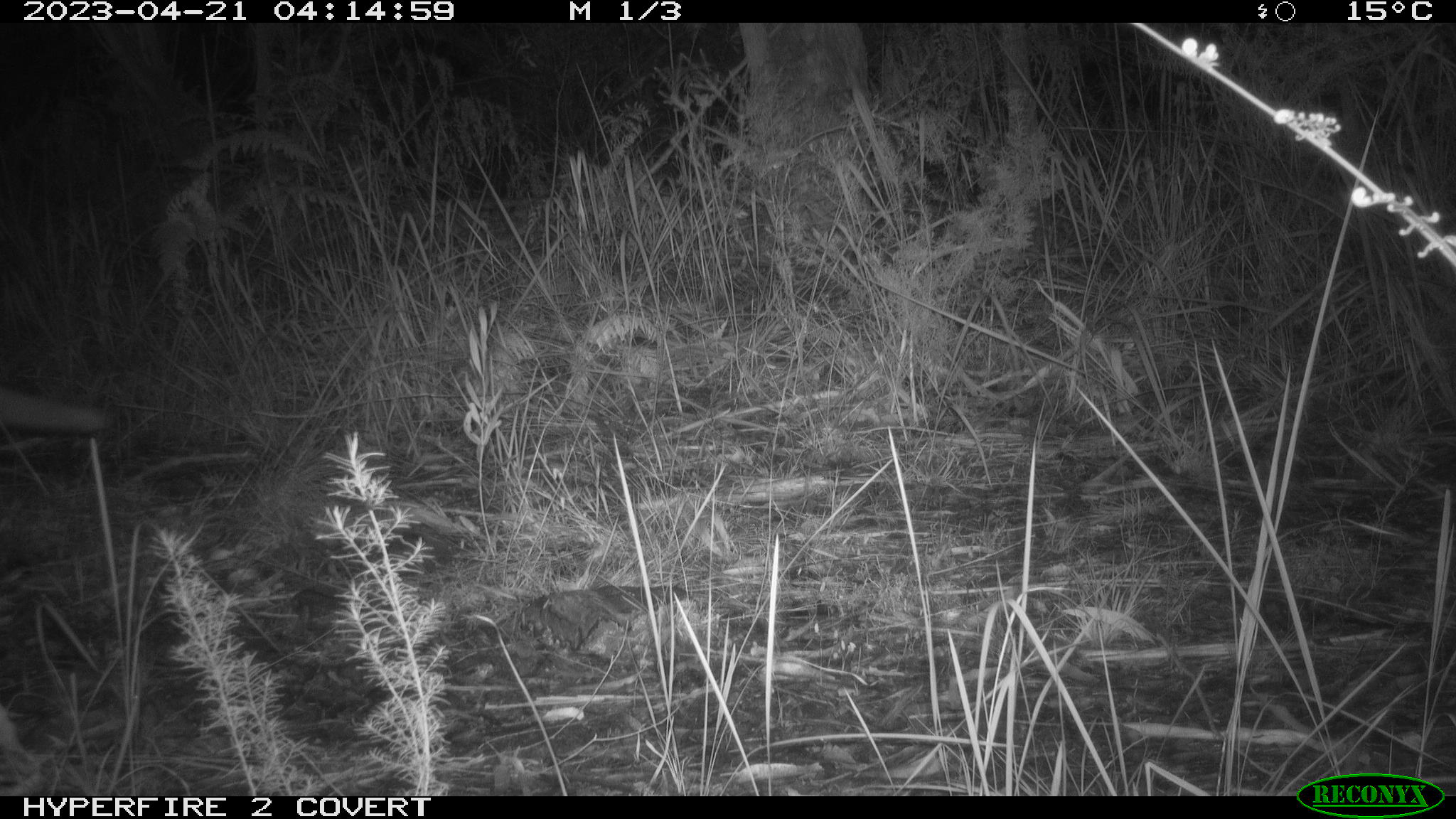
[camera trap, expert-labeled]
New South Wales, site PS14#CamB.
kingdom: Animalia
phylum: Chordata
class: Mammalia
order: Carnivora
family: Canidae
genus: Vulpes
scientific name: Vulpes vulpes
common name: red fox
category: fox